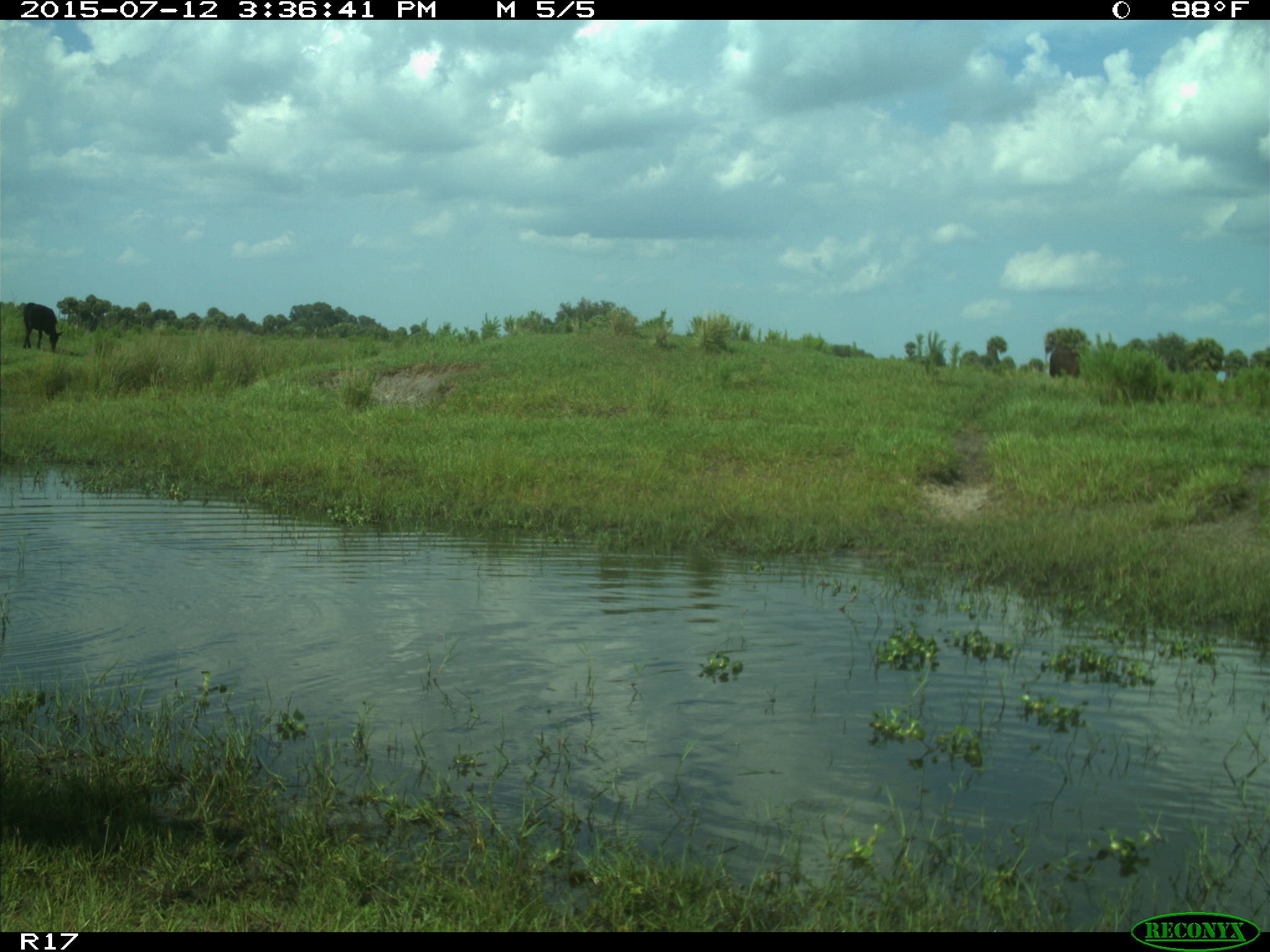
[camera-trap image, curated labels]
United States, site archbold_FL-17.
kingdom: Animalia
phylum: Chordata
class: Mammalia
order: Artiodactyla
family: Bovidae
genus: Bos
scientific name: Bos taurus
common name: domestic cow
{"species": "Bos taurus (domestic cow)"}